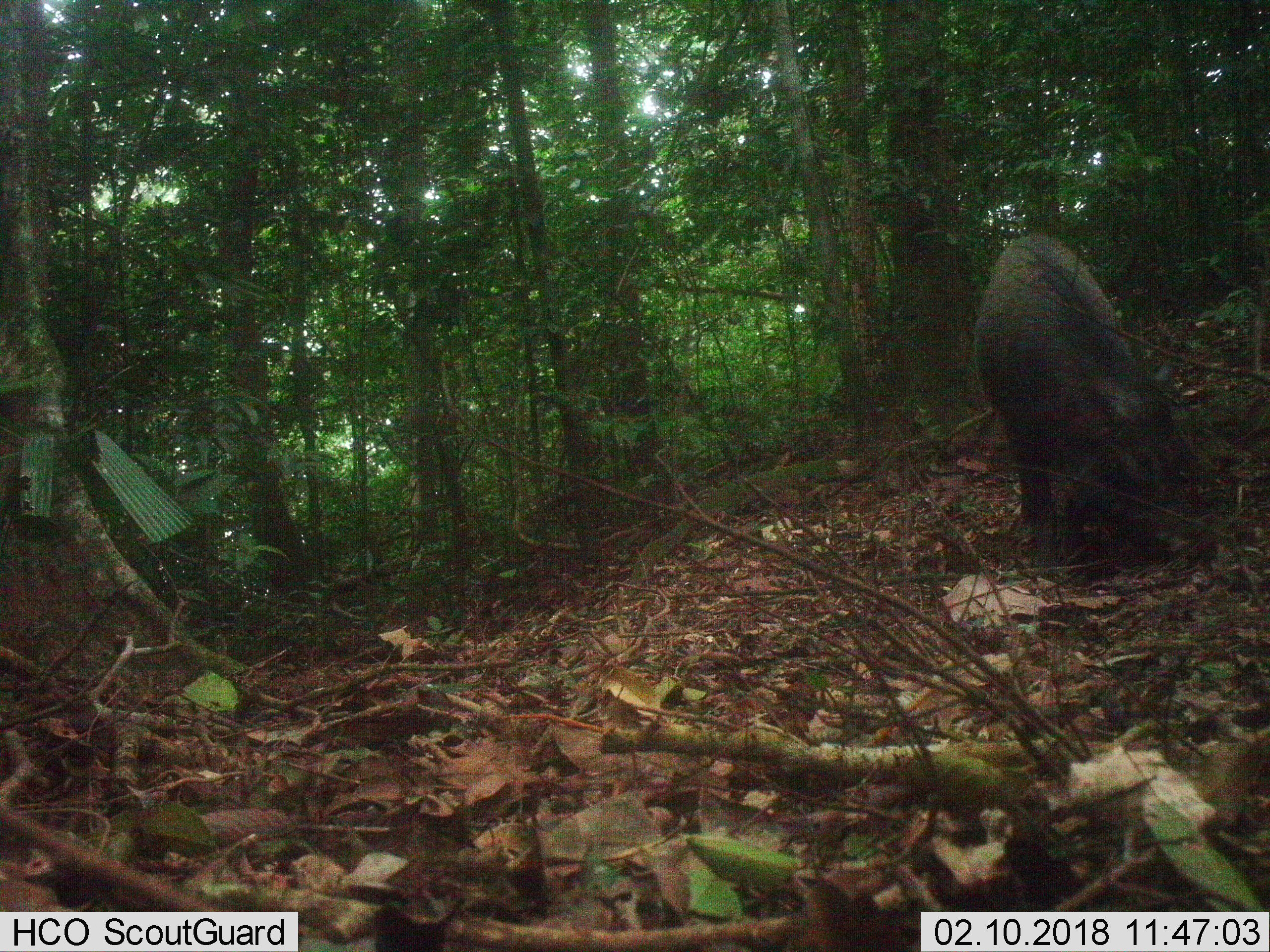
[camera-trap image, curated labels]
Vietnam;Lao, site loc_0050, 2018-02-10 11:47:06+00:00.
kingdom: Animalia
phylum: Chordata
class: Mammalia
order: Artiodactyla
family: Suidae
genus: Sus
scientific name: Sus scrofa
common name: eurasian wild pig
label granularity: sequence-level